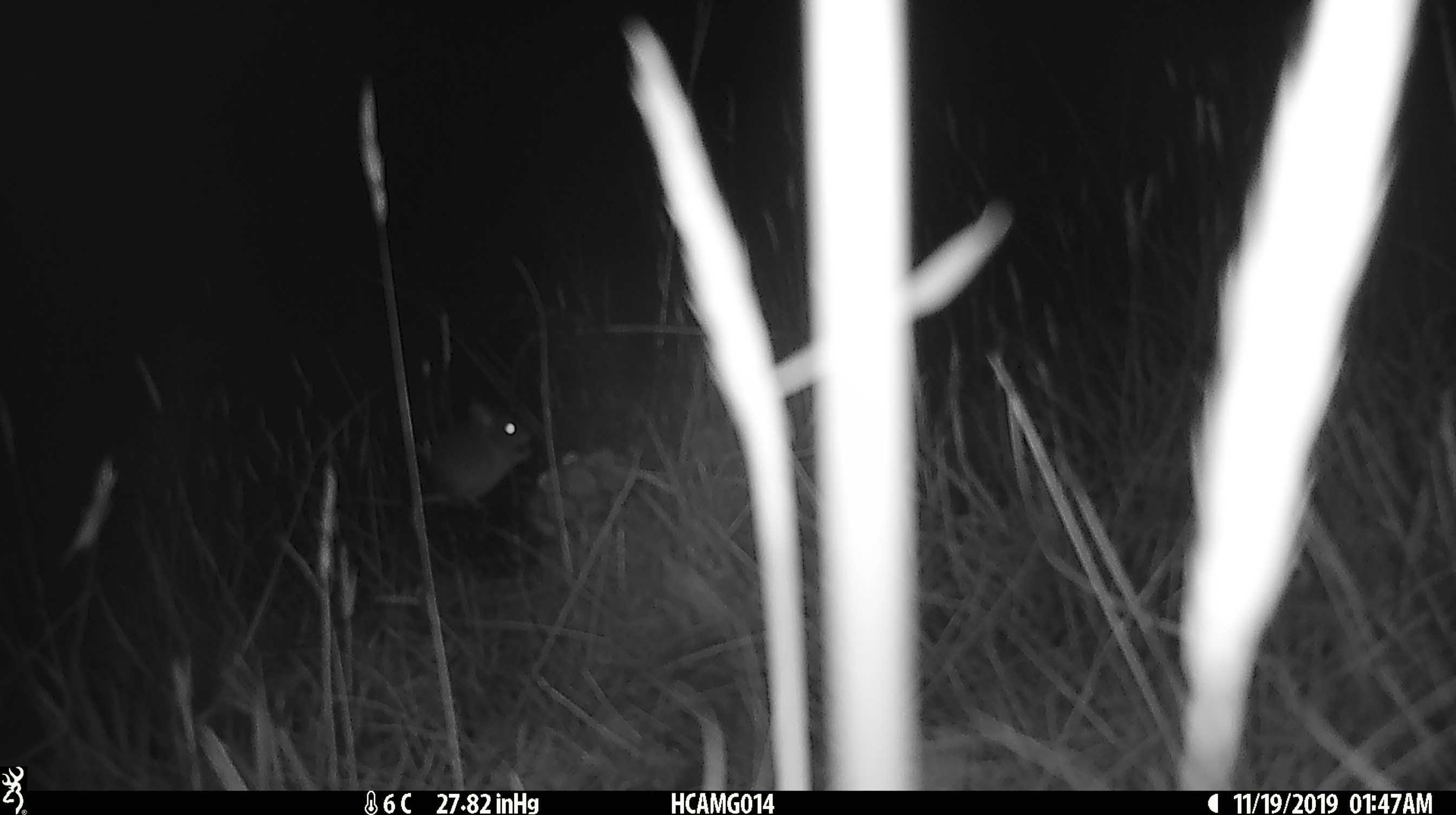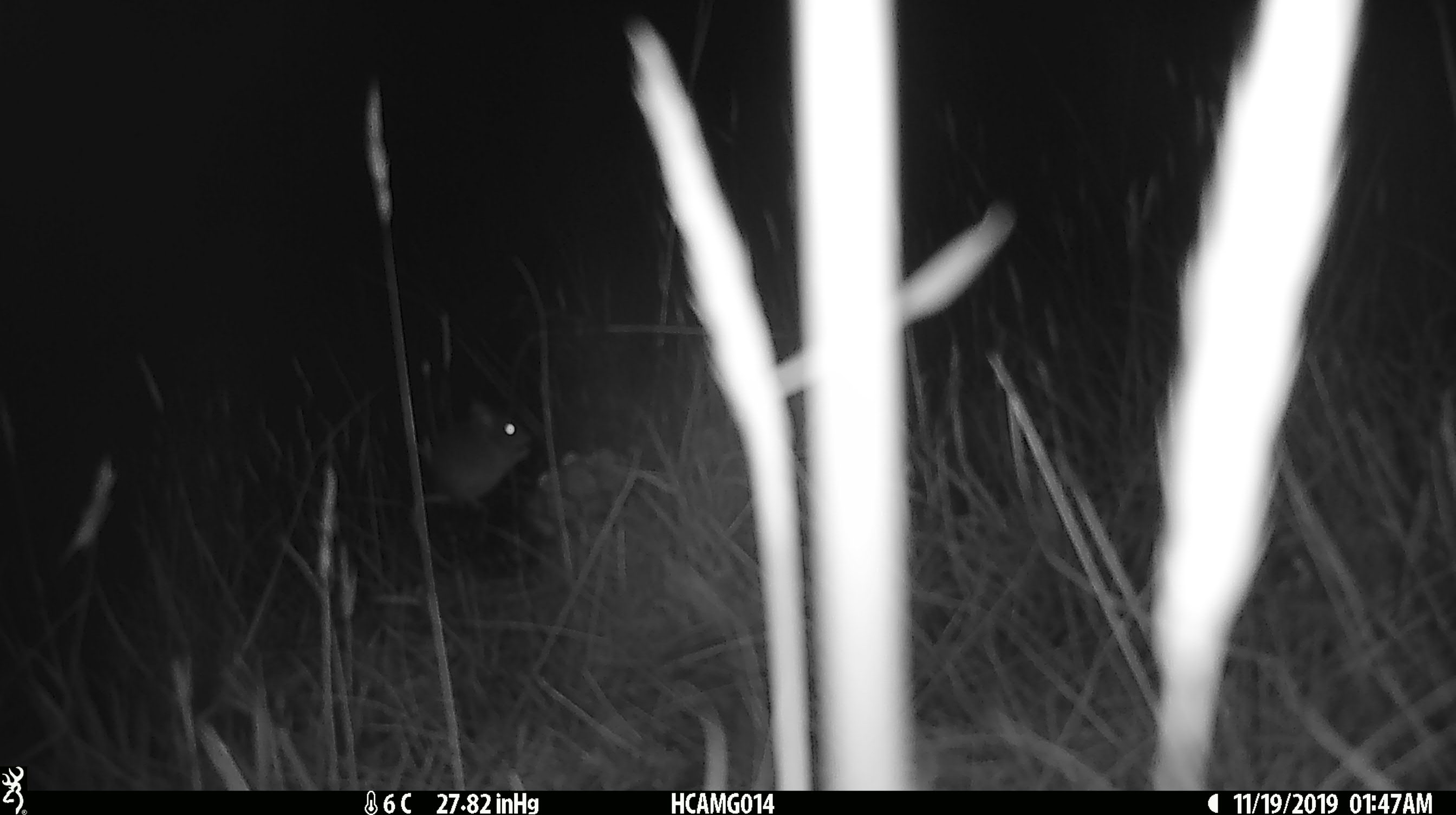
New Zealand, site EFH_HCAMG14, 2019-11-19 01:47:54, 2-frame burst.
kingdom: Animalia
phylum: Chordata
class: Mammalia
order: Rodentia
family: Muridae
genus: Mus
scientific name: Mus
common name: mouse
Mouse (Mus).